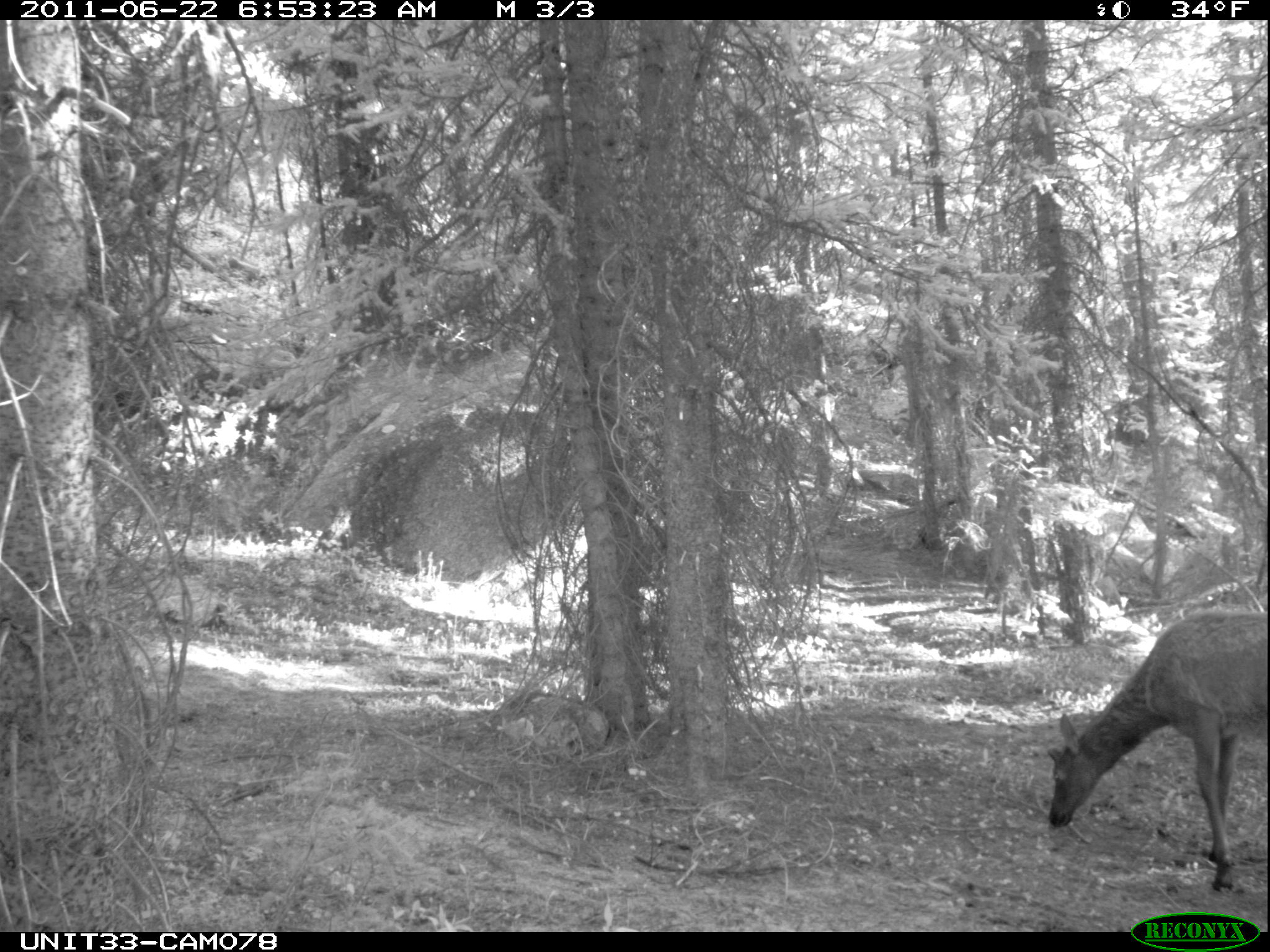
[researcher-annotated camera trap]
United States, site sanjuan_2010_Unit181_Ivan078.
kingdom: Animalia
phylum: Chordata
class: Mammalia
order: Artiodactyla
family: Cervidae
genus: Cervus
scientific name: Cervus elaphus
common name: red deer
Cervus elaphus (red deer).